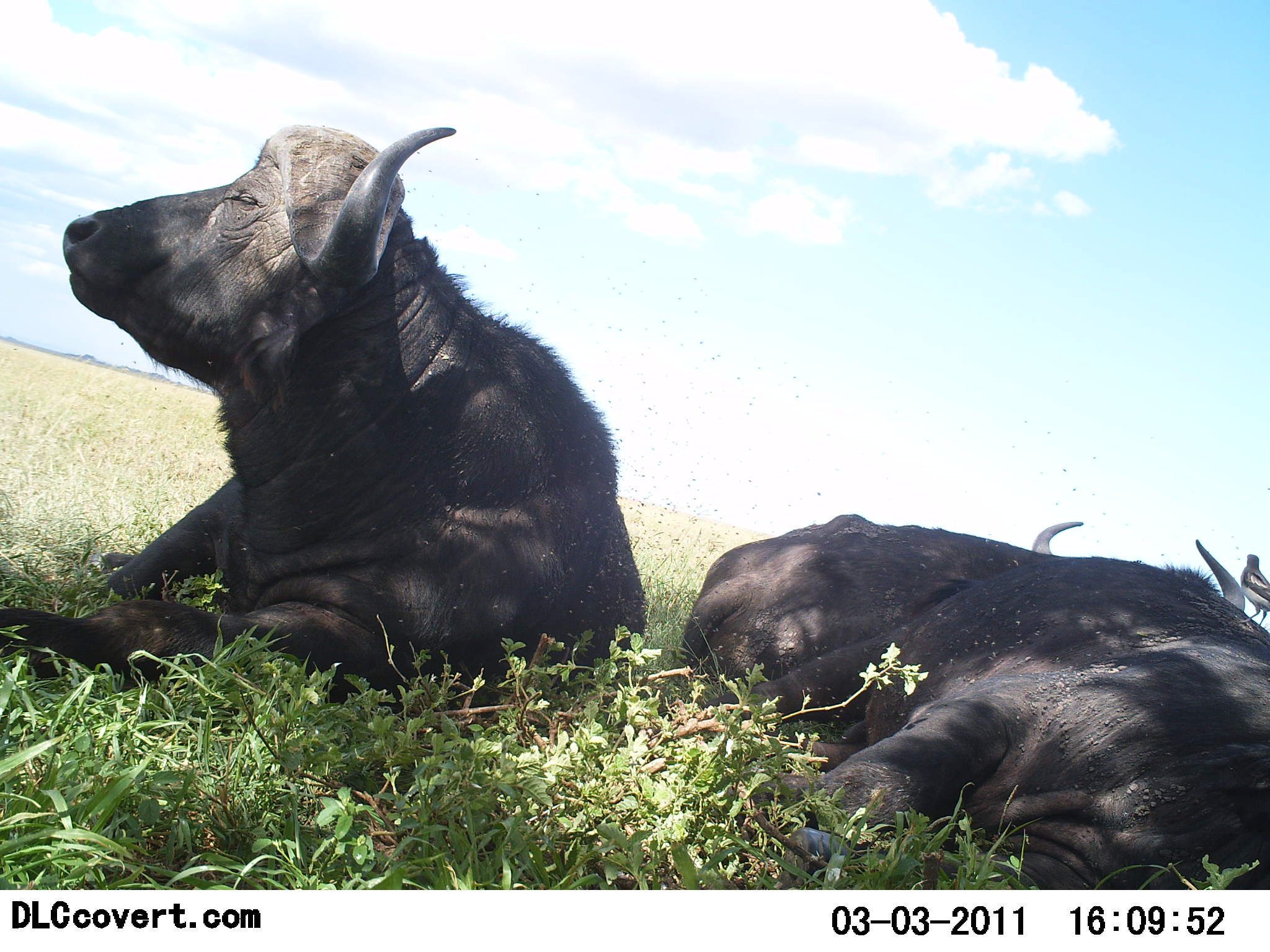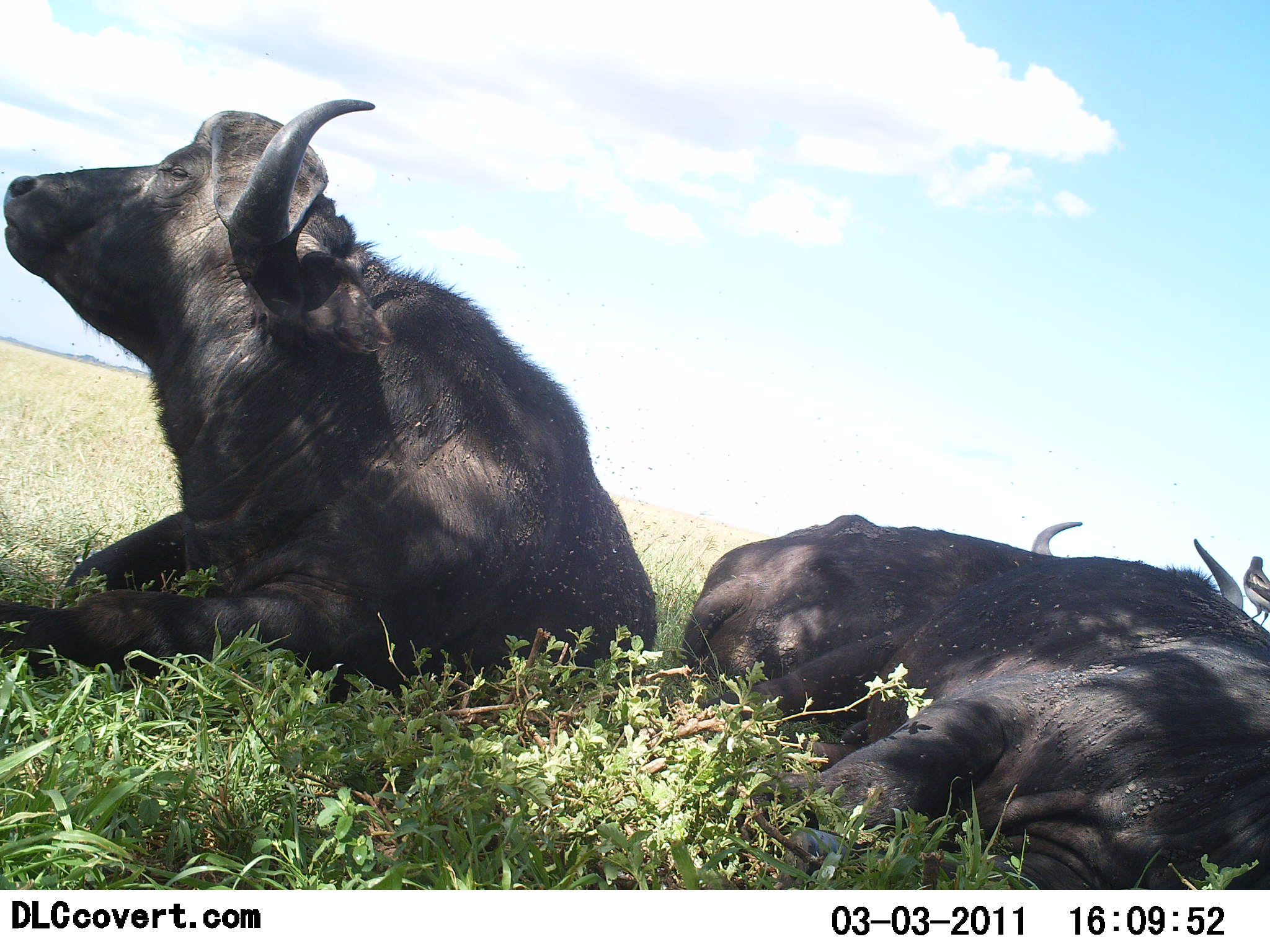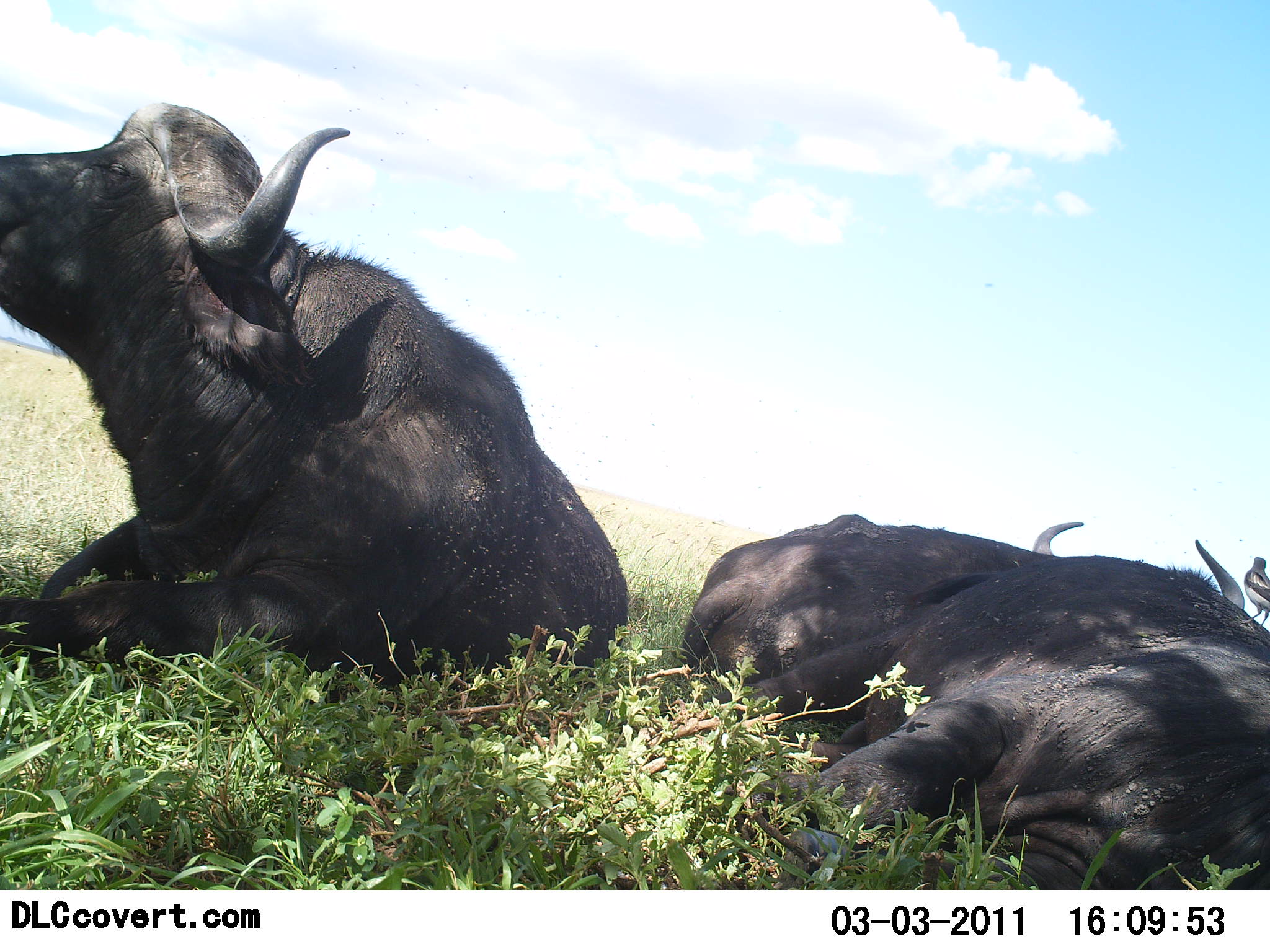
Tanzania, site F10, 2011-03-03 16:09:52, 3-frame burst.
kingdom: Animalia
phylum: Chordata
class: Mammalia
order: Artiodactyla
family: Bovidae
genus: Syncerus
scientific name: Syncerus caffer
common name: cape buffalo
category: buffalo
Buffalo (cape buffalo) (Syncerus caffer), count 2. Behavior (volunteer vote fractions): standing 0%, resting 100%, moving 0%, interacting 0%. Young present (vote fraction): 0%. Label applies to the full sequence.